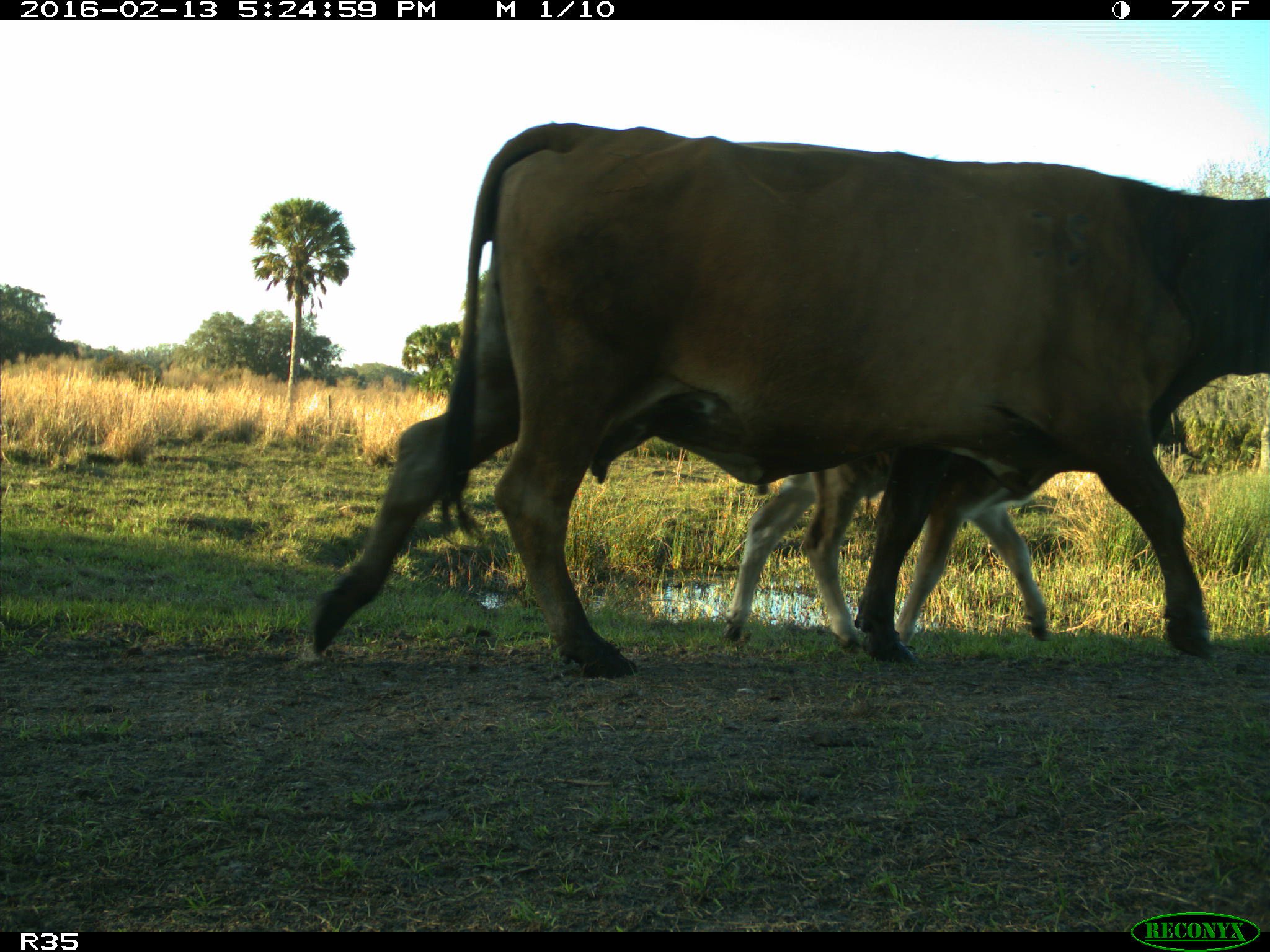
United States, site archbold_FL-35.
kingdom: Animalia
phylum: Chordata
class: Mammalia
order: Artiodactyla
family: Bovidae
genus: Bos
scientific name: Bos taurus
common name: domestic cow